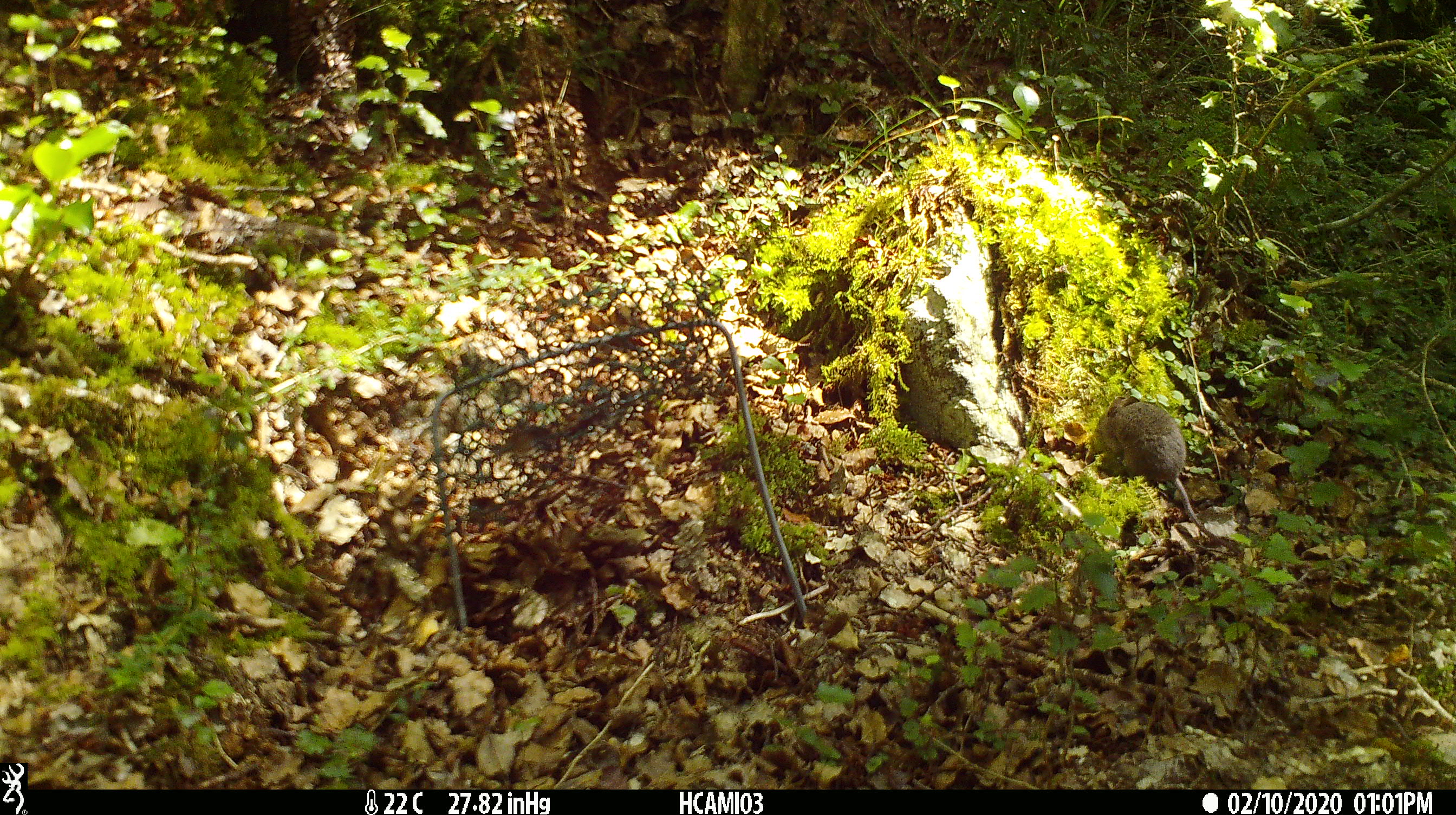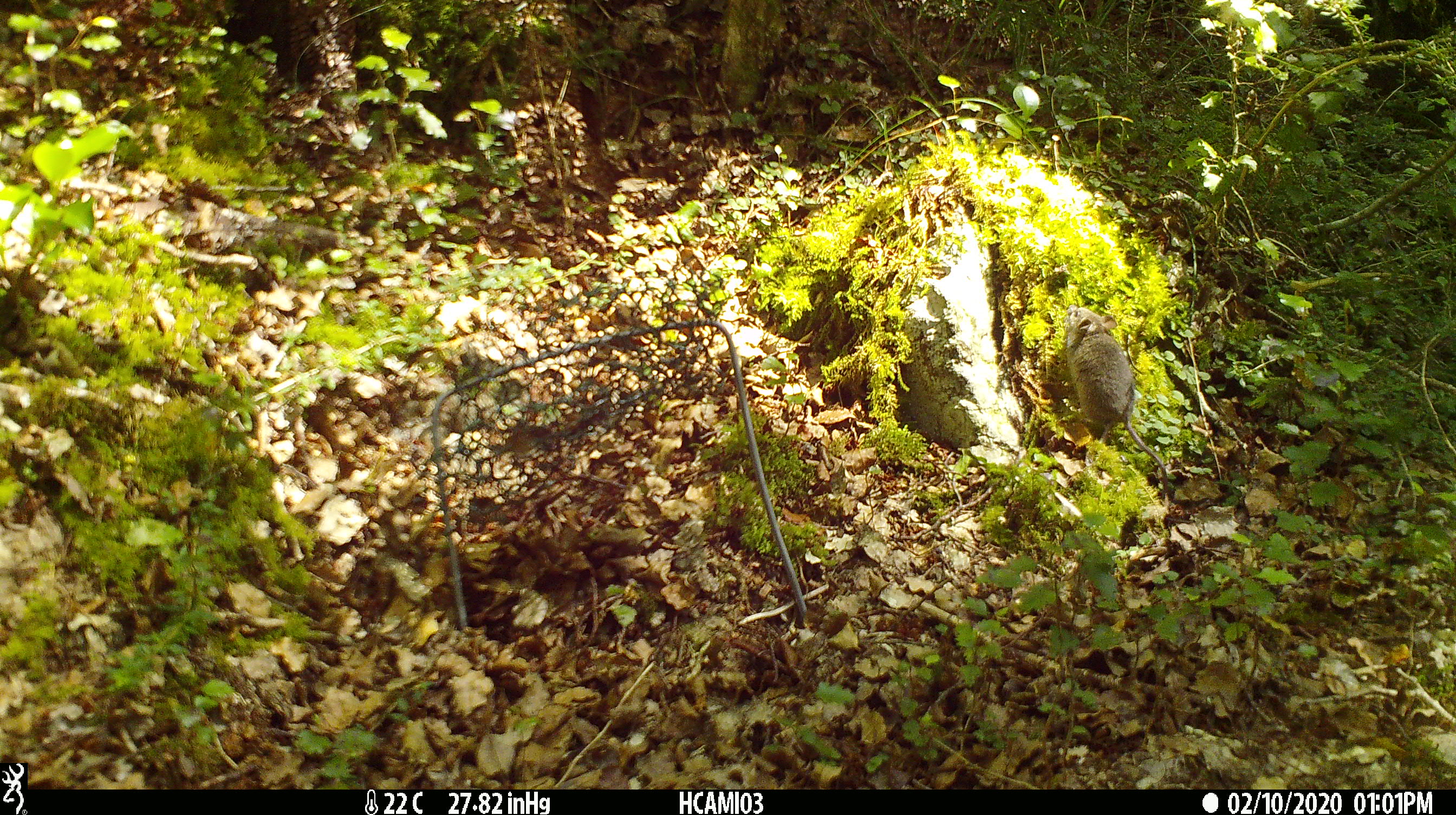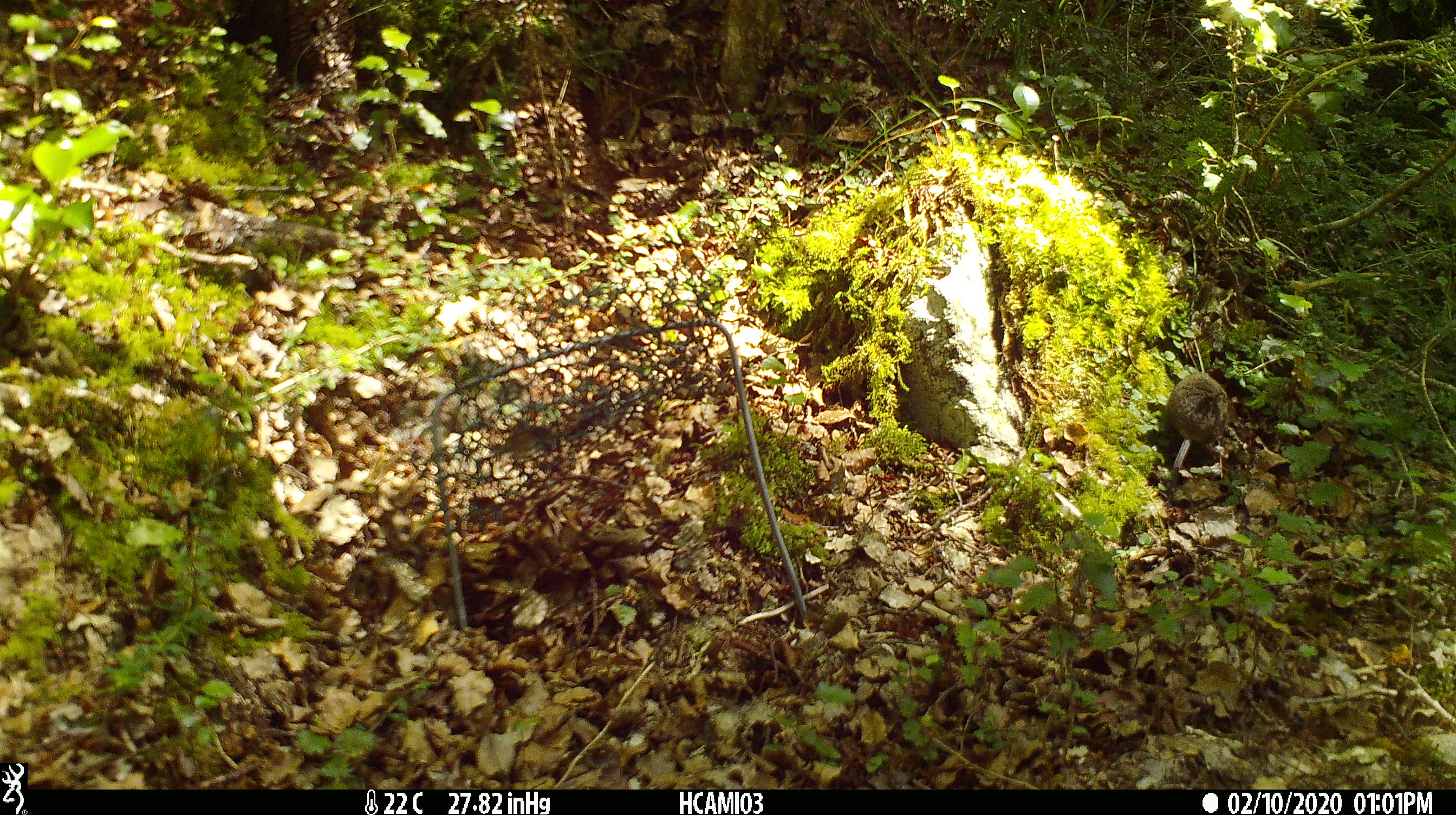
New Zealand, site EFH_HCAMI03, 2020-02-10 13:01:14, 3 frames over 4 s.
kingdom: Animalia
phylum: Chordata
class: Mammalia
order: Rodentia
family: Muridae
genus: Mus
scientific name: Mus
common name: mouse